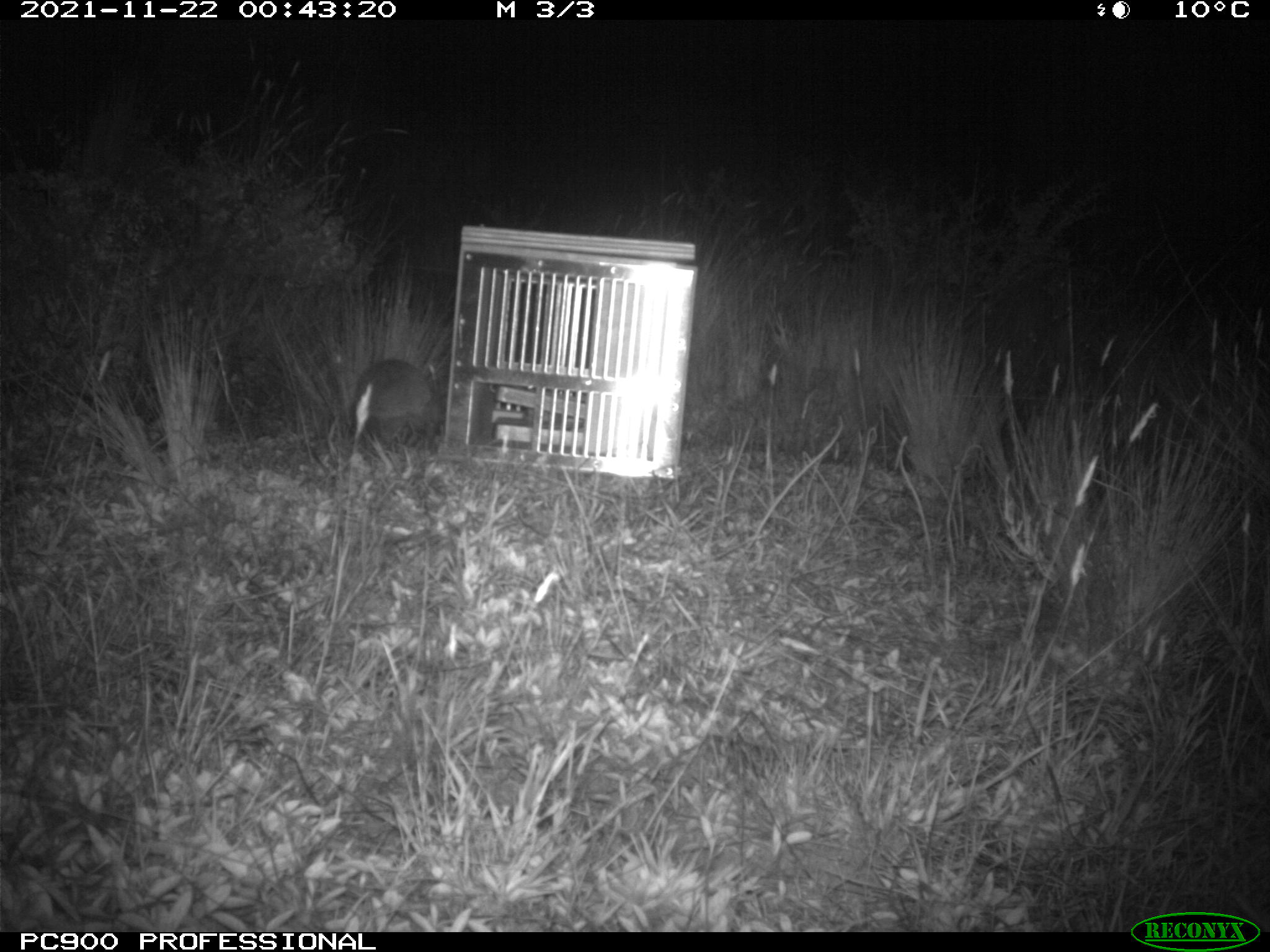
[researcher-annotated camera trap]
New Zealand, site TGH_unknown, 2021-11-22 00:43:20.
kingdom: Animalia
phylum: Chordata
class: Mammalia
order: Eulipotyphla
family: Erinaceidae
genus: Erinaceus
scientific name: Erinaceus europaeus europaeus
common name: european hedgehog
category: hedgehog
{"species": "hedgehog (european hedgehog) (Erinaceus europaeus europaeus)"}